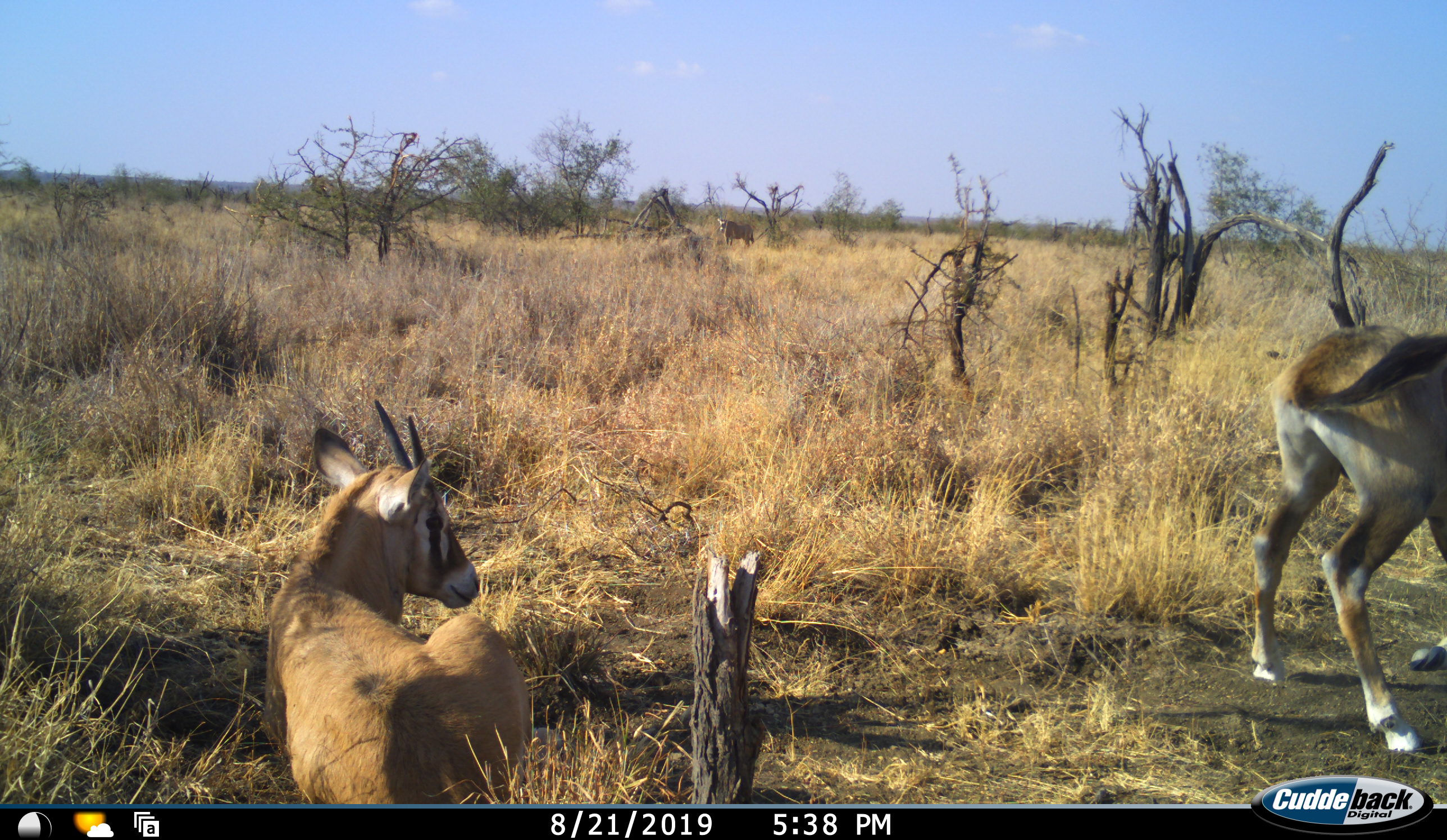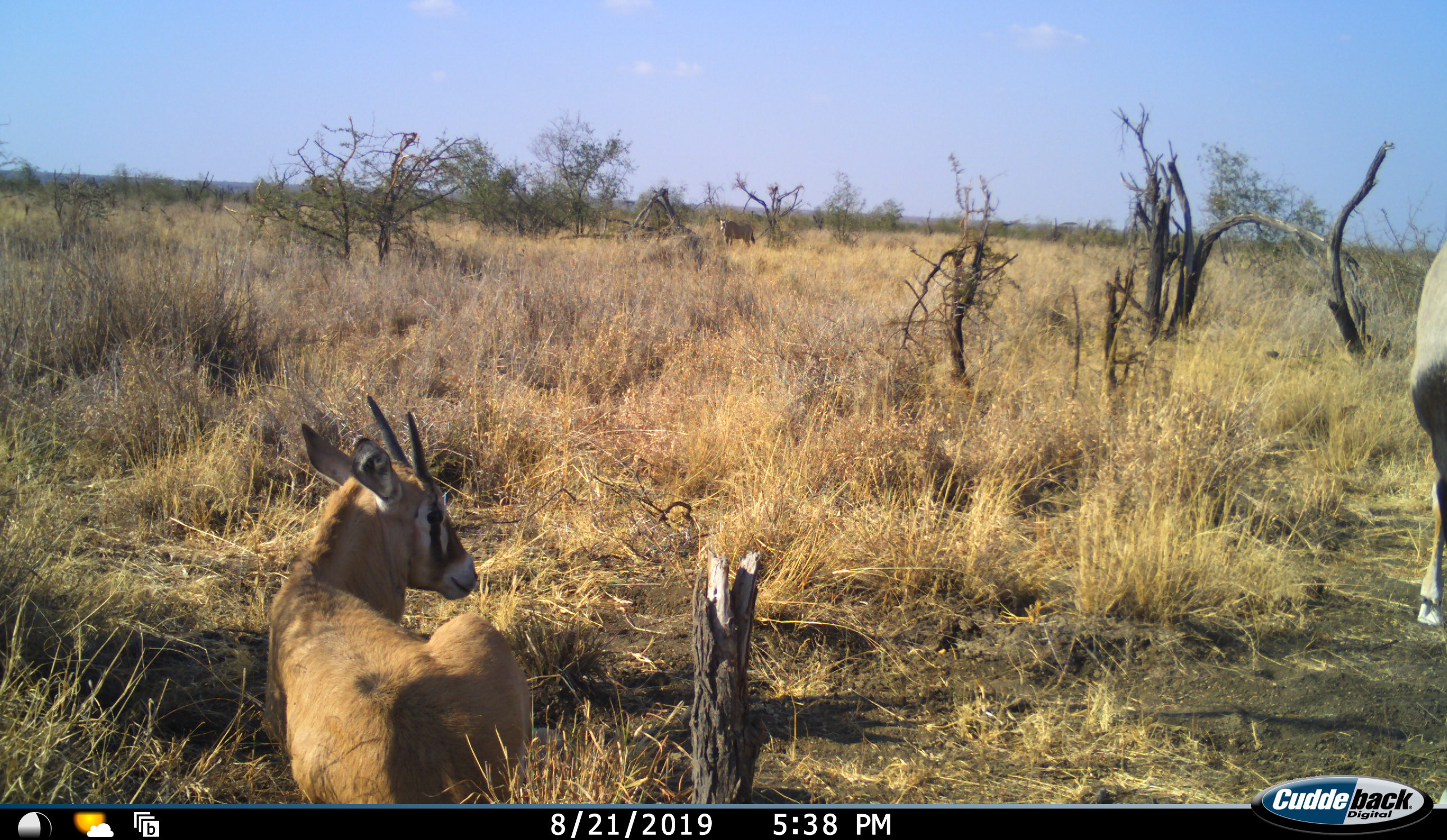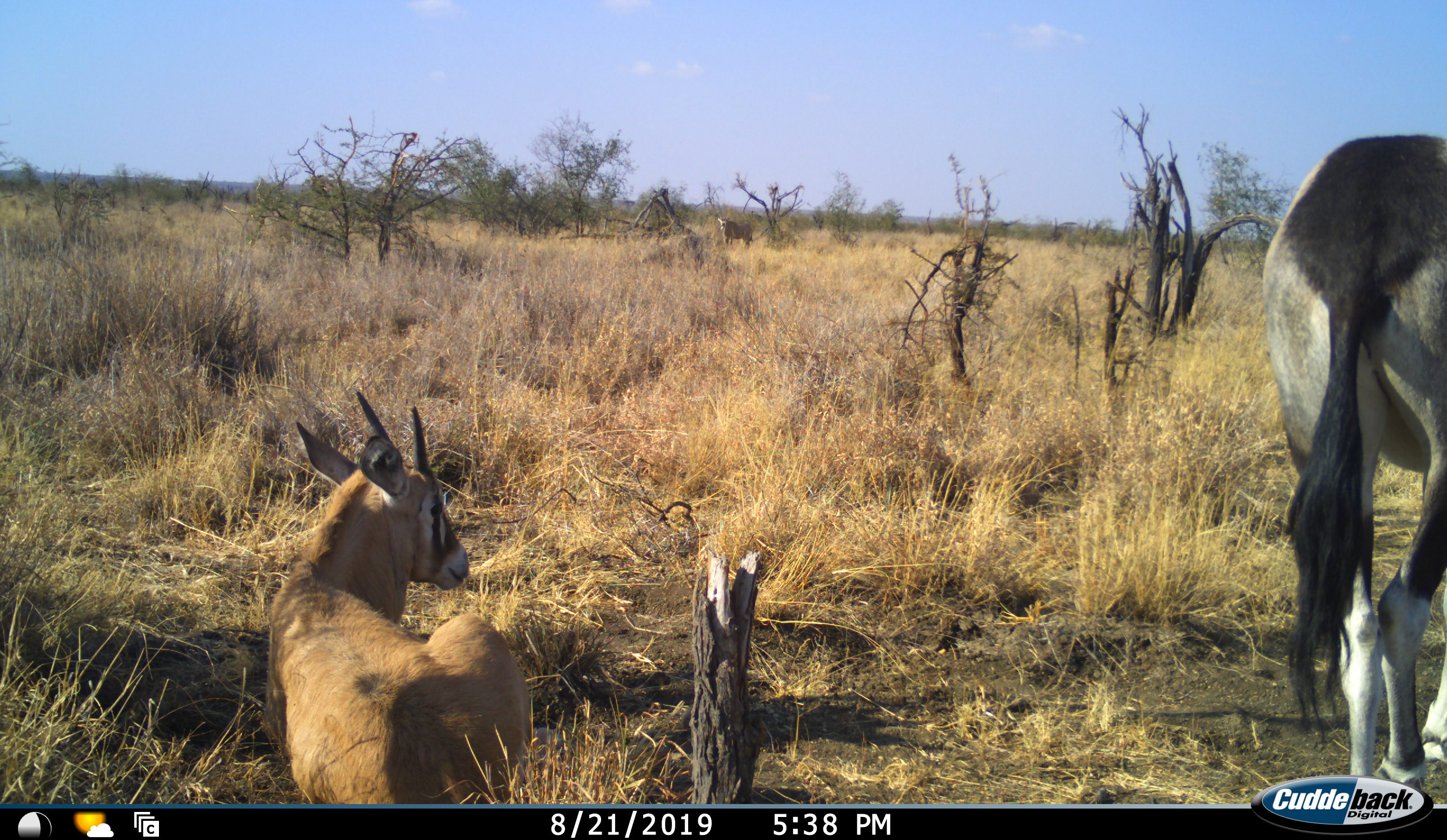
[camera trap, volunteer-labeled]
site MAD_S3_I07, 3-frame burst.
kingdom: Animalia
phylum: Chordata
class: Mammalia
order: Artiodactyla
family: Bovidae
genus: Oryx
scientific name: Oryx gazella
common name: gemsbok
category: oryx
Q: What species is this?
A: Oryx (gemsbok) (Oryx gazella).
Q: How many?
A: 2.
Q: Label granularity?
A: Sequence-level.